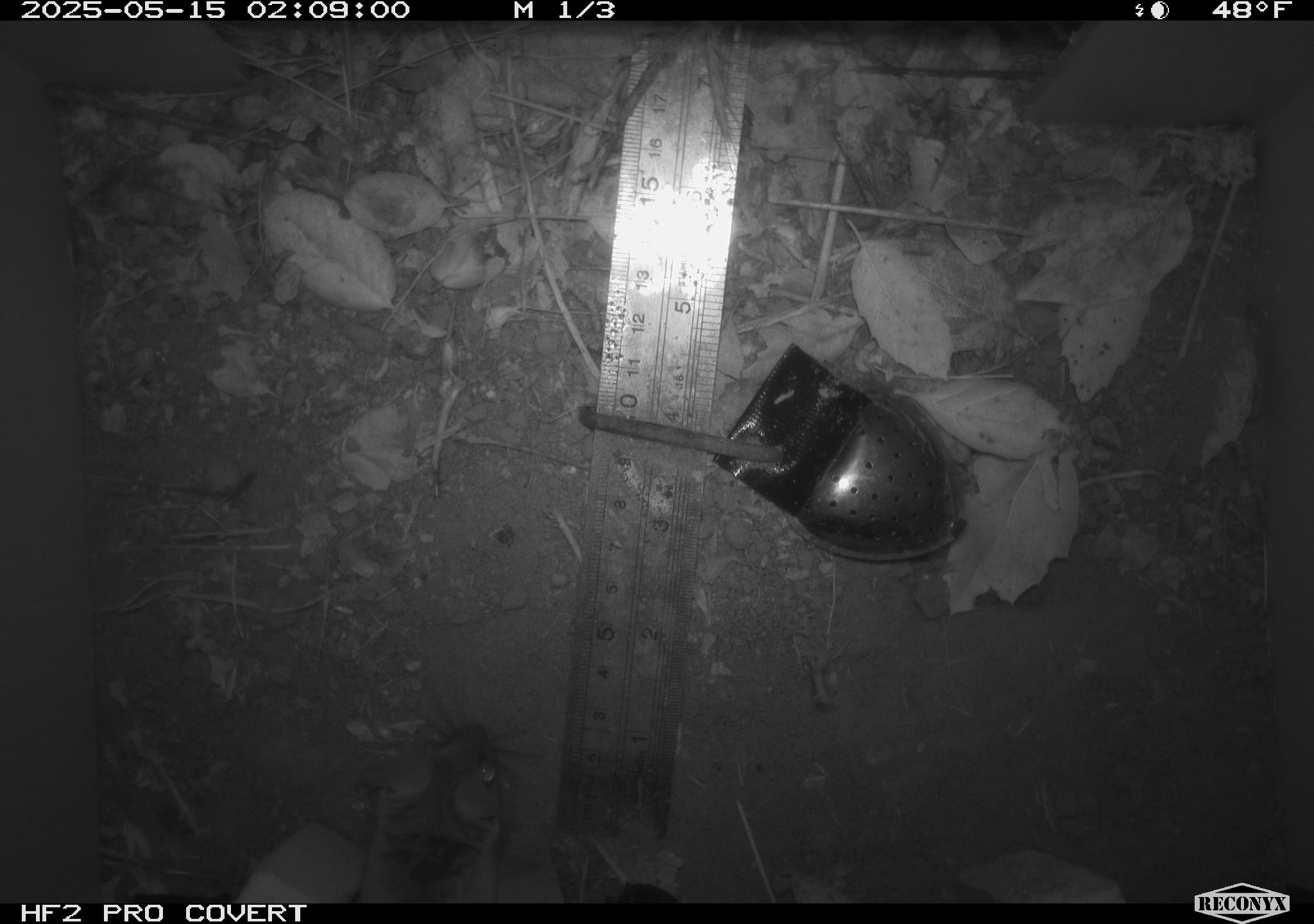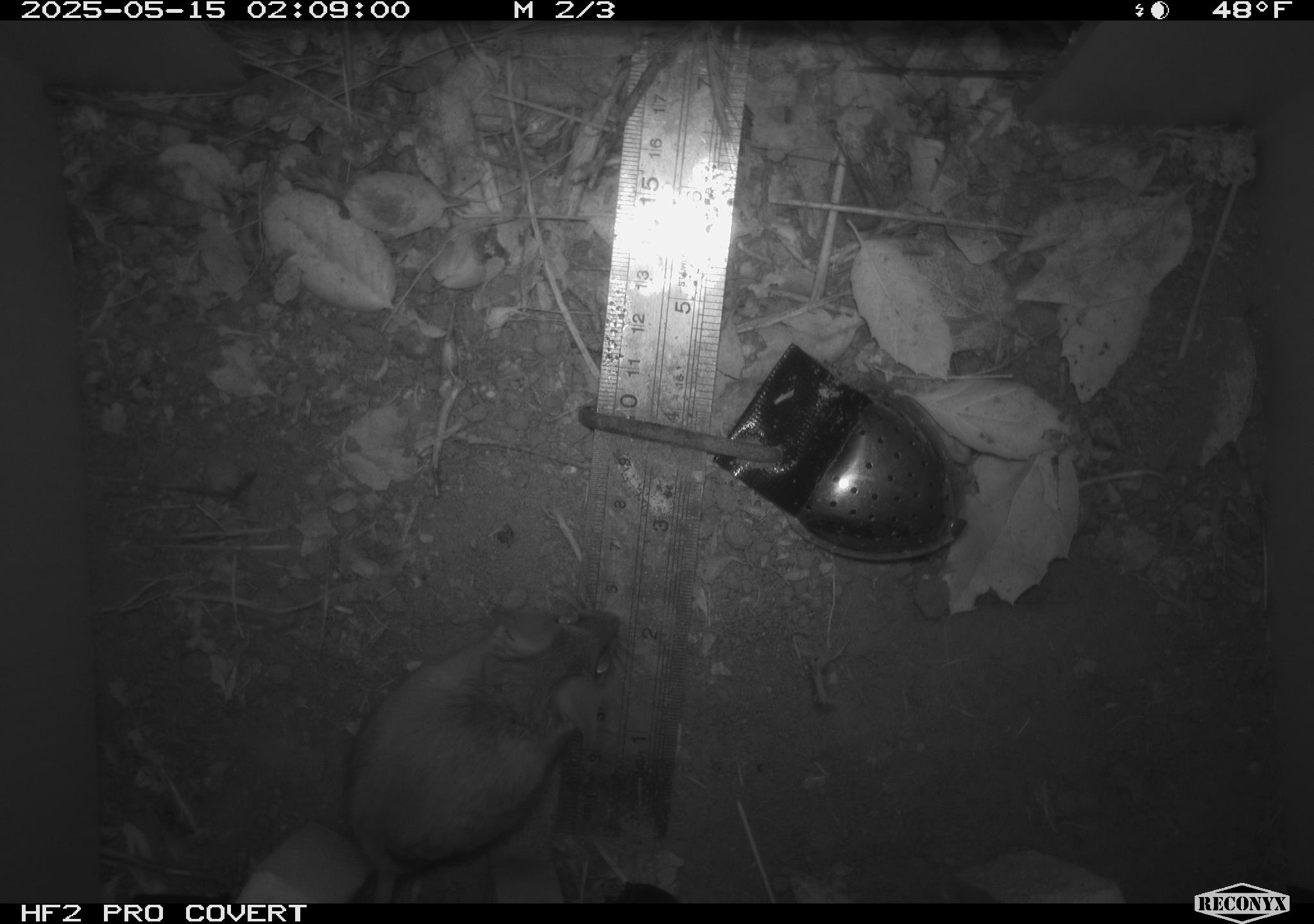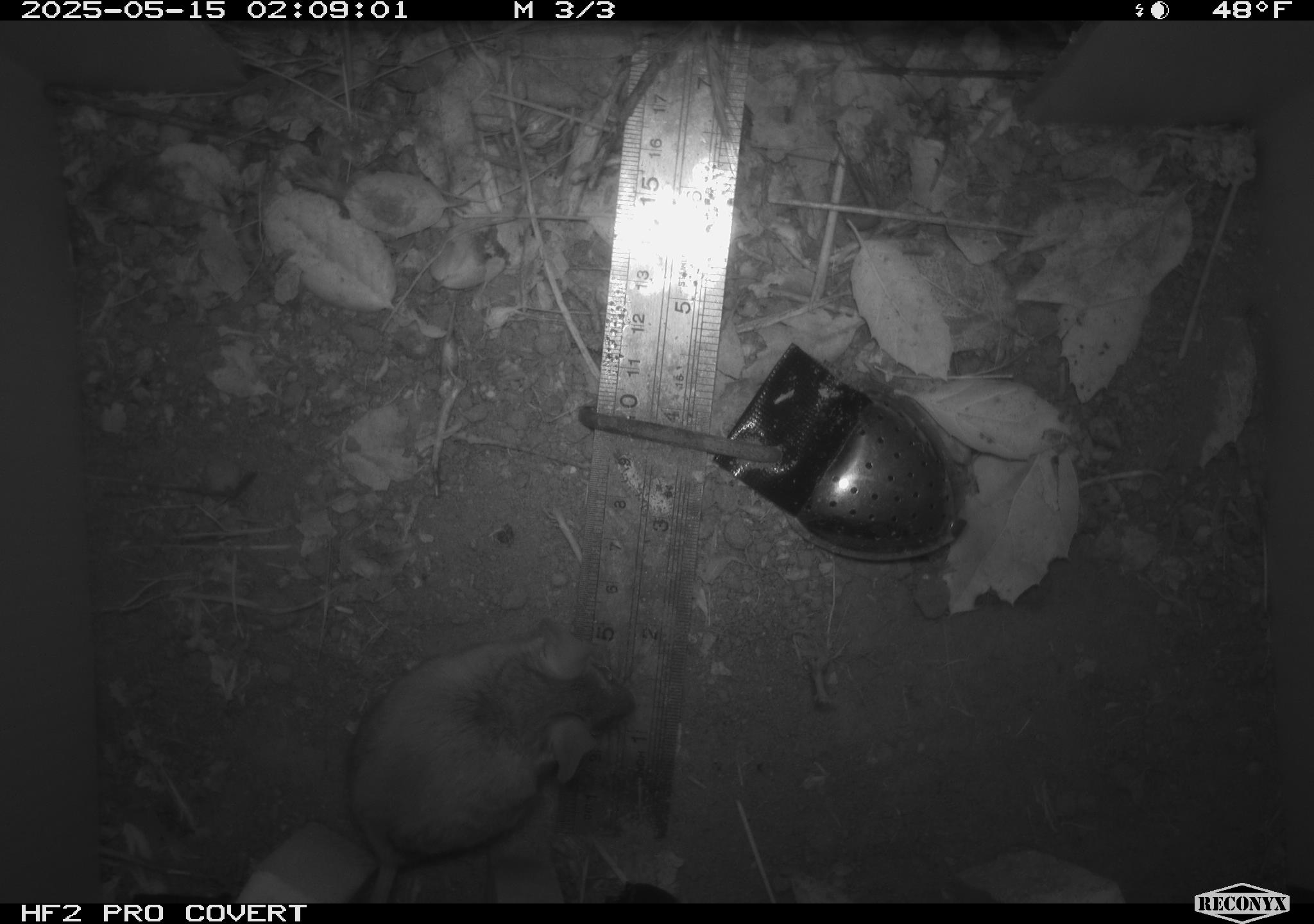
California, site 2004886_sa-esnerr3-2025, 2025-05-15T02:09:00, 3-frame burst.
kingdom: Animalia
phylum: Chordata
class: Mammalia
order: Rodentia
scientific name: Rodentia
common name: rodent